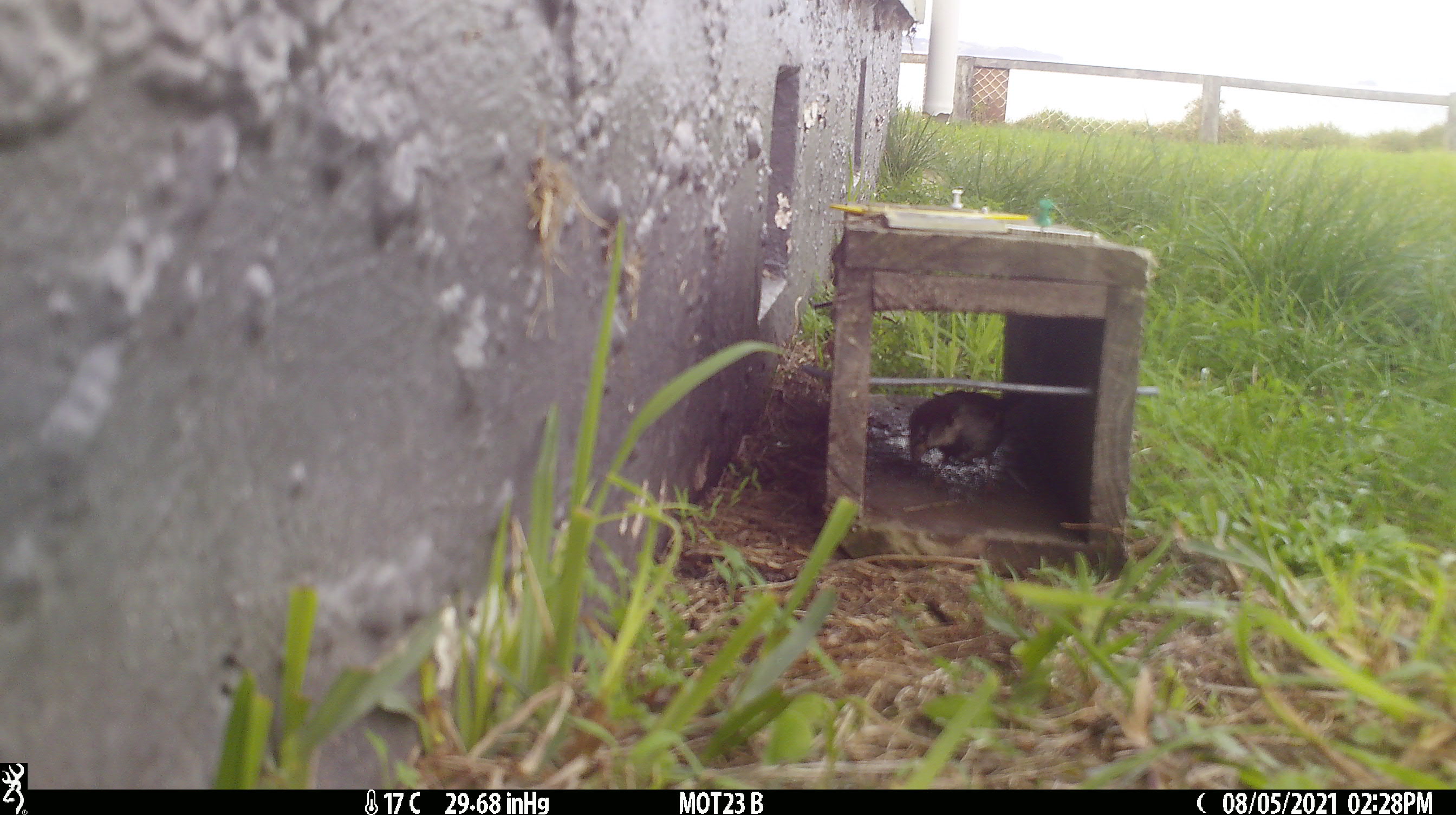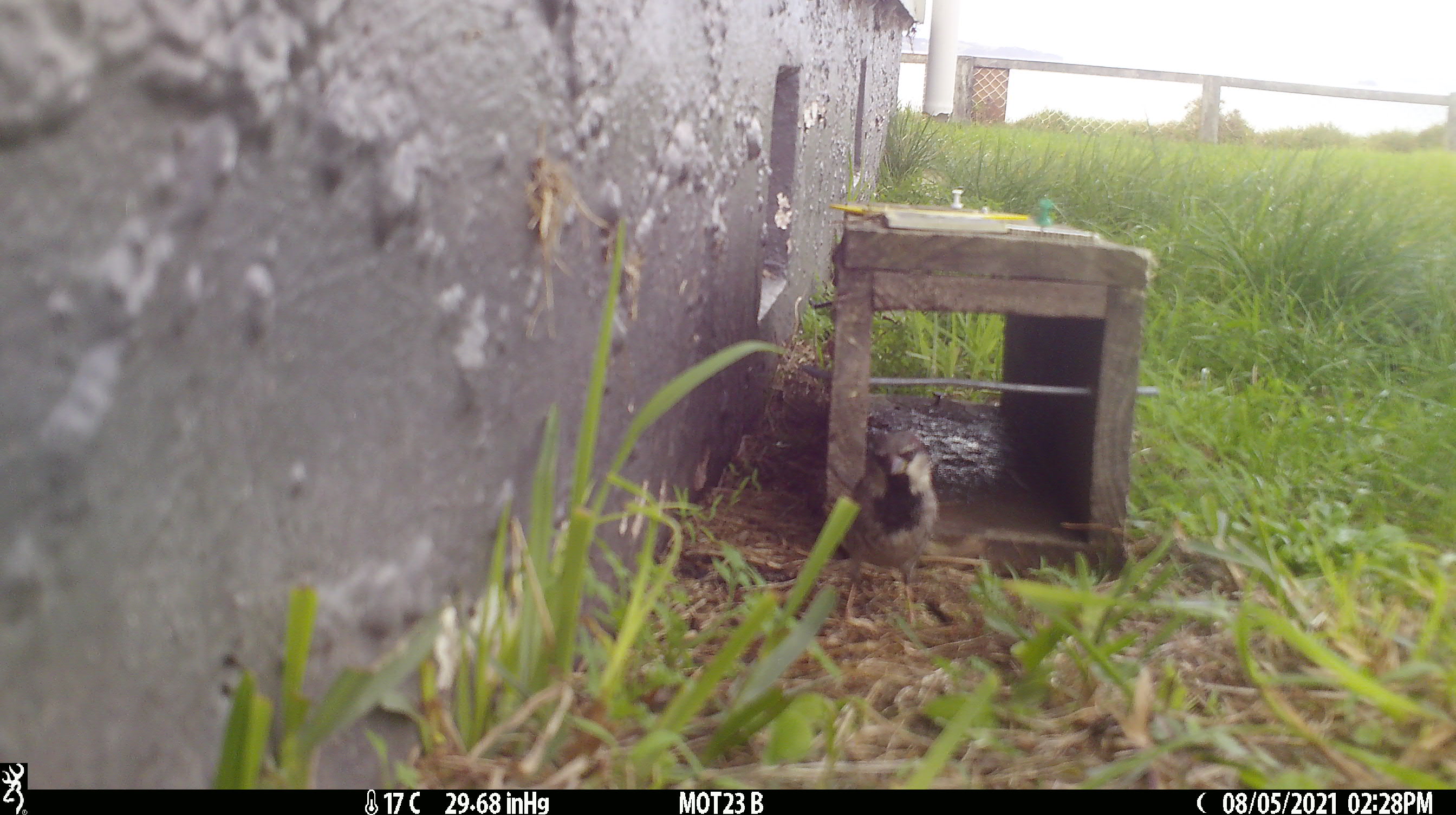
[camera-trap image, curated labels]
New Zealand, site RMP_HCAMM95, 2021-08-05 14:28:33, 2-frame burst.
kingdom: Animalia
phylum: Chordata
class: Aves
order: Passeriformes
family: Passeridae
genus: Passer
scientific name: Passer domesticus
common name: house sparrow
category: sparrow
Sparrow (house sparrow) (Passer domesticus).